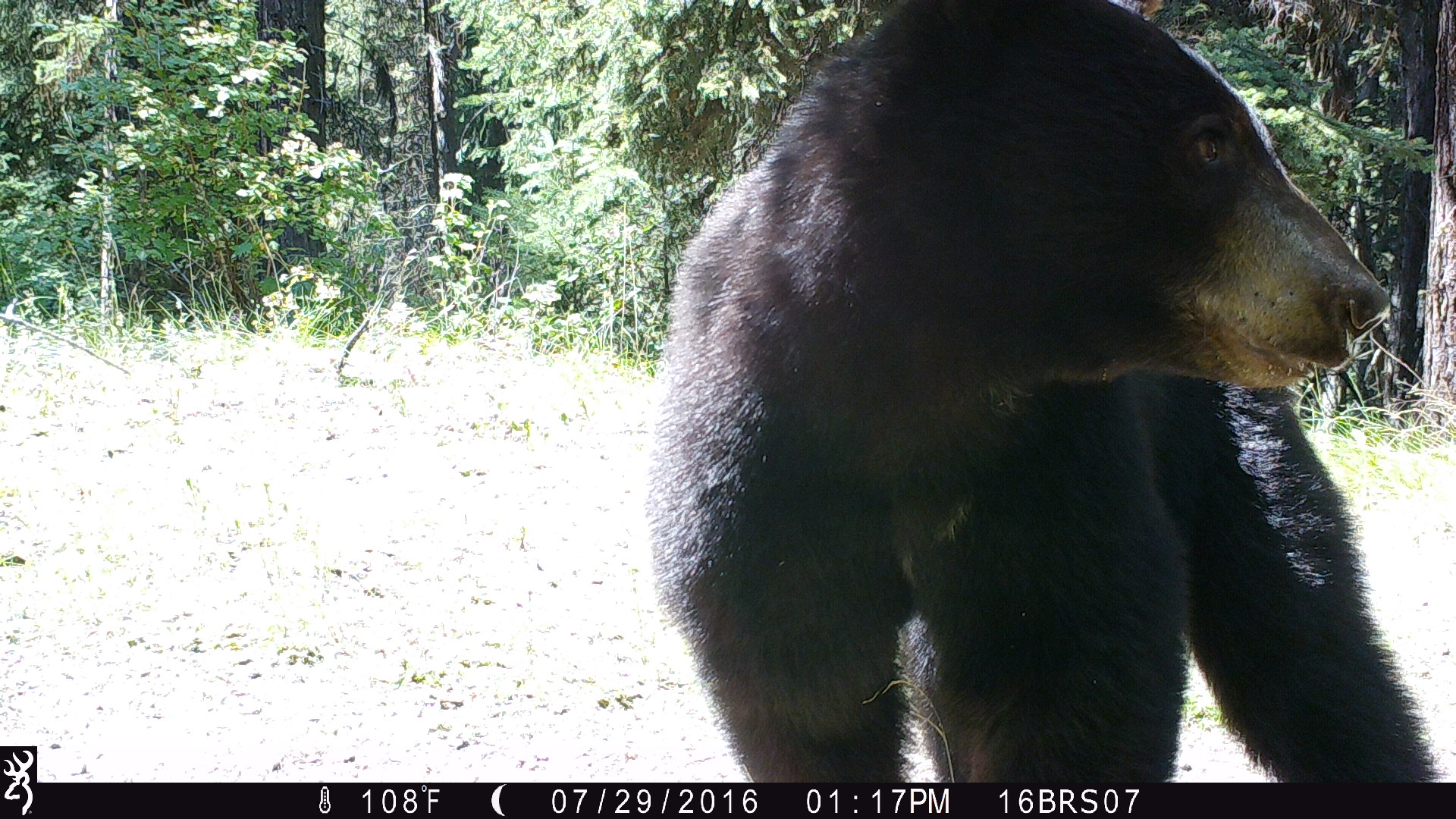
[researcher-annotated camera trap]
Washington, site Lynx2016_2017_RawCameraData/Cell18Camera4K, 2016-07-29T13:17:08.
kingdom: Animalia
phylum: Chordata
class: Mammalia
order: Carnivora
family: Ursidae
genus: Ursus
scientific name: Ursus americanus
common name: american black bear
Ursus americanus (american black bear). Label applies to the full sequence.